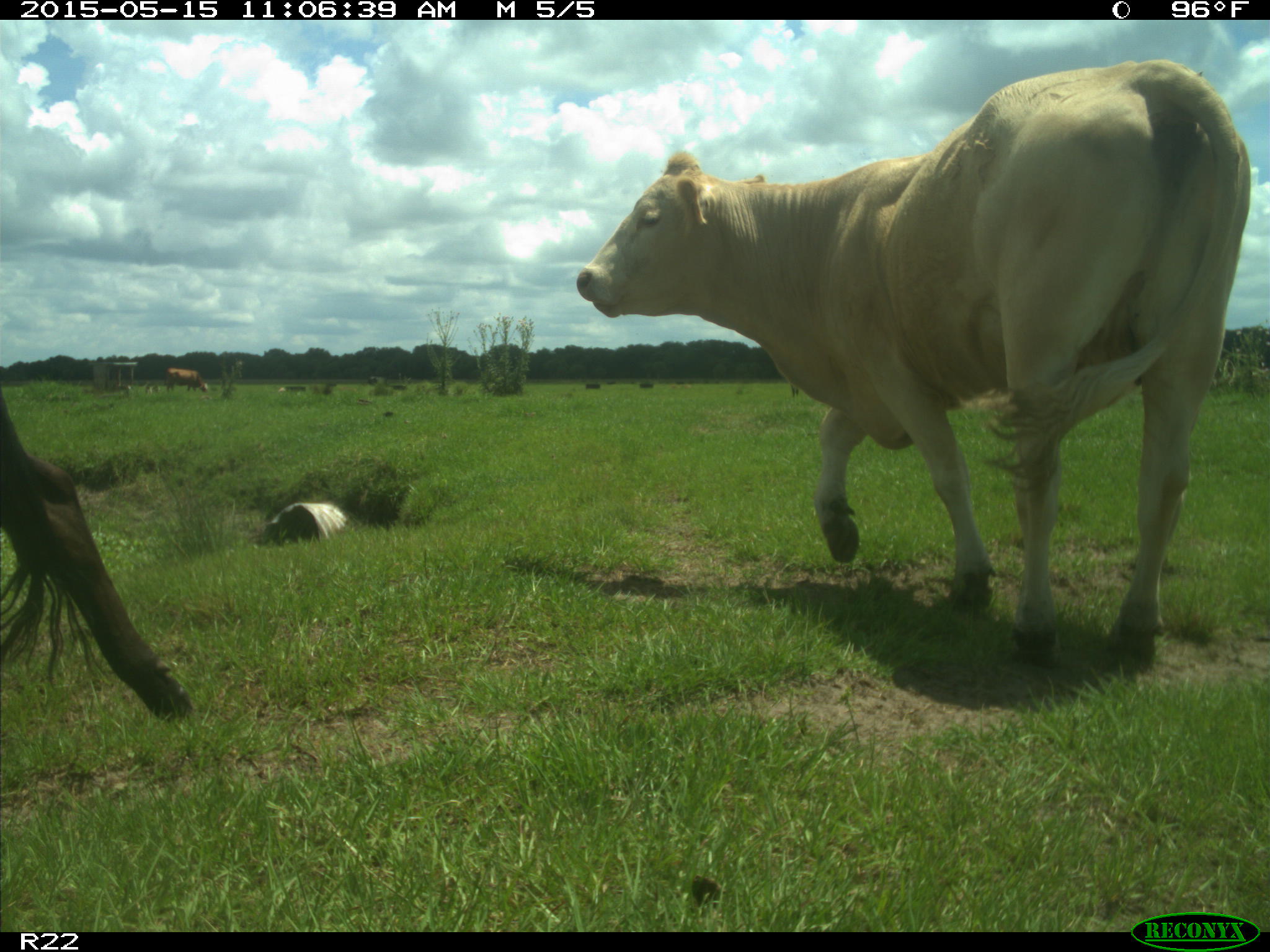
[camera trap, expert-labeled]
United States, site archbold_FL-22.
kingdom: Animalia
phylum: Chordata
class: Mammalia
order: Artiodactyla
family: Bovidae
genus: Bos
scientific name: Bos taurus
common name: domestic cow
Bos taurus (domestic cow).